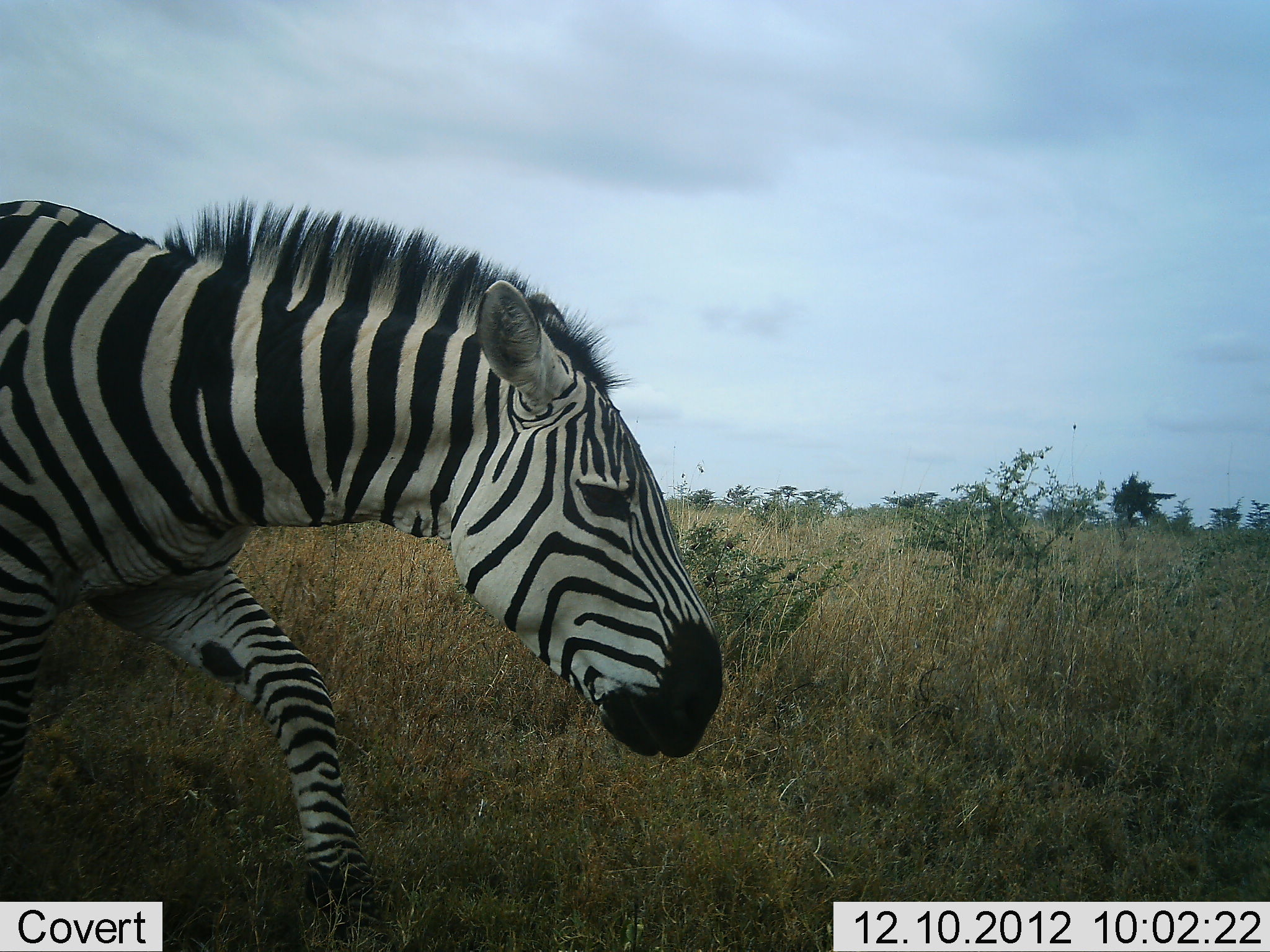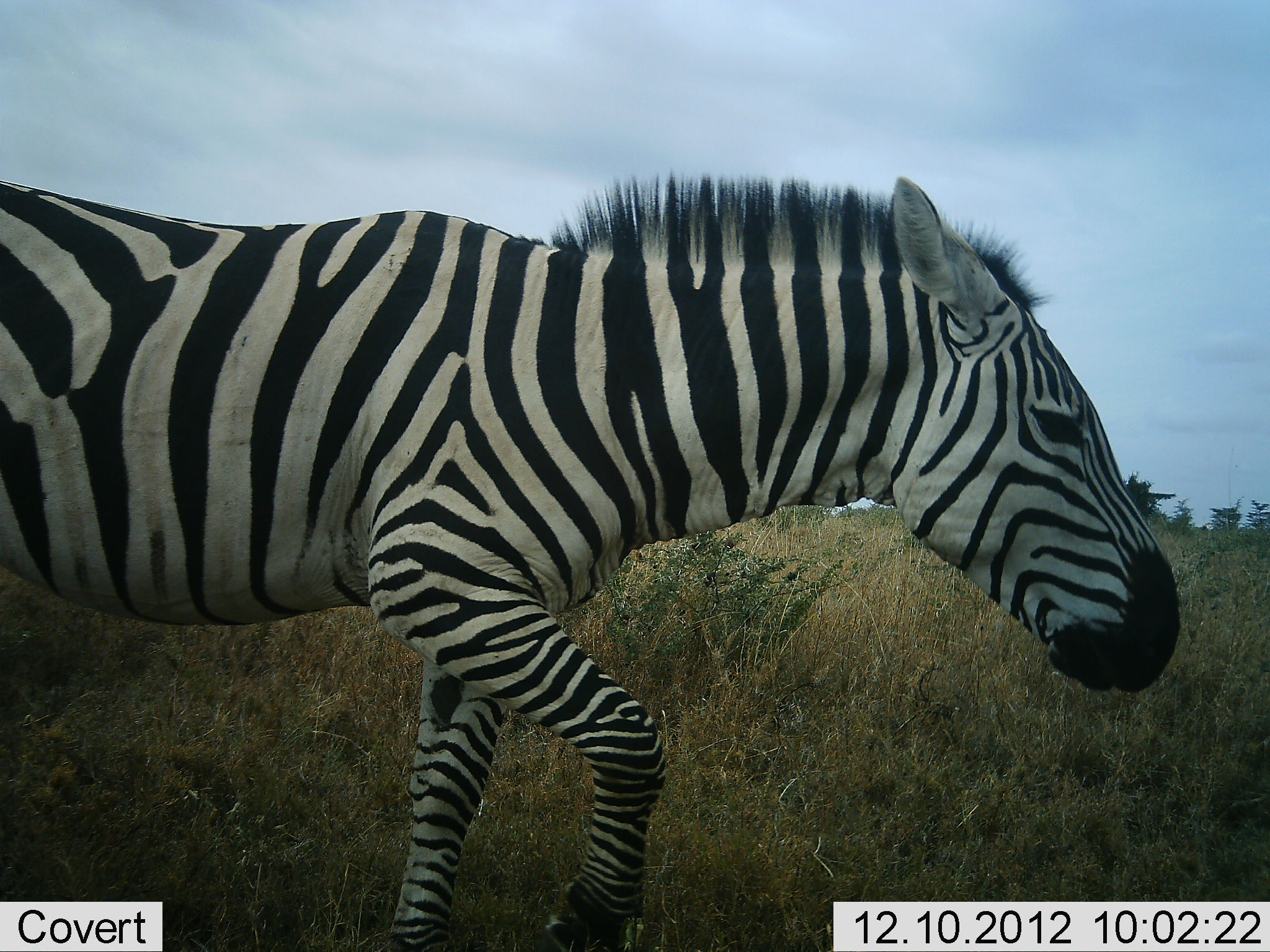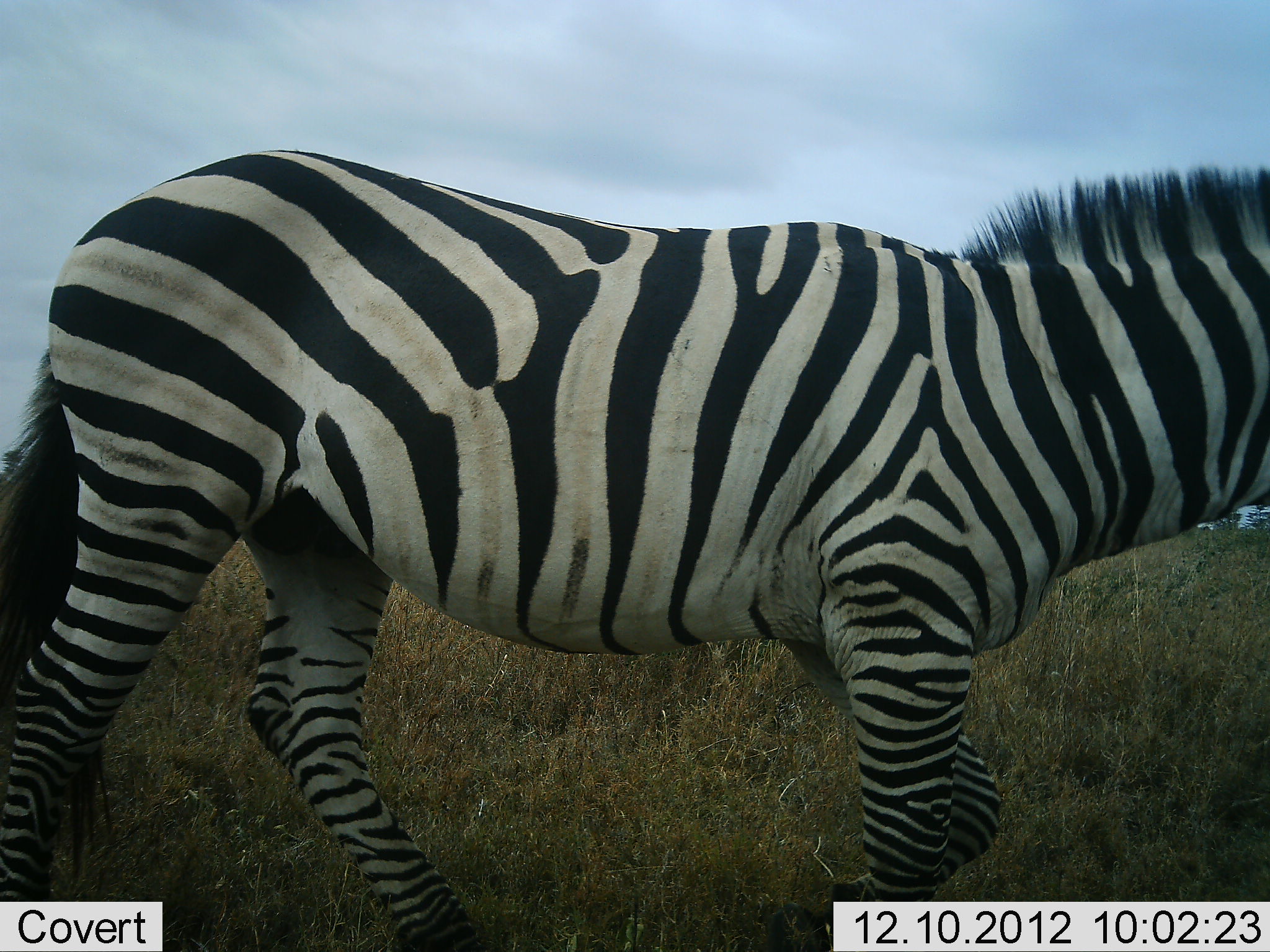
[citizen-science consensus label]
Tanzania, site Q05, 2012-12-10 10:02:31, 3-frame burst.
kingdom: Animalia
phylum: Chordata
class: Mammalia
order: Perissodactyla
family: Equidae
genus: Equus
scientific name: Equus quagga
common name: plains zebra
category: zebra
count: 1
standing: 10%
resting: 0%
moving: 90%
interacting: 0%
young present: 0%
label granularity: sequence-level